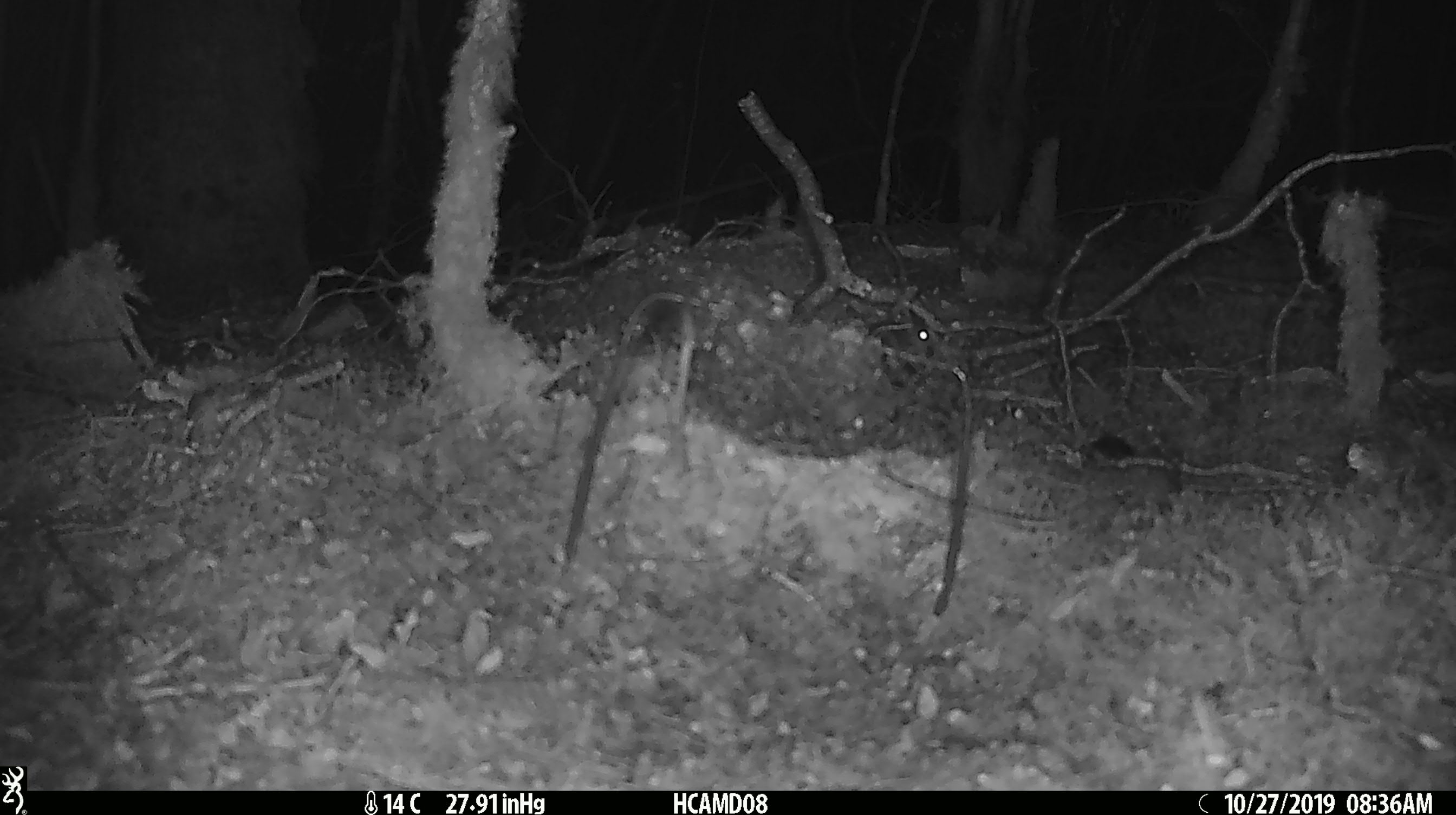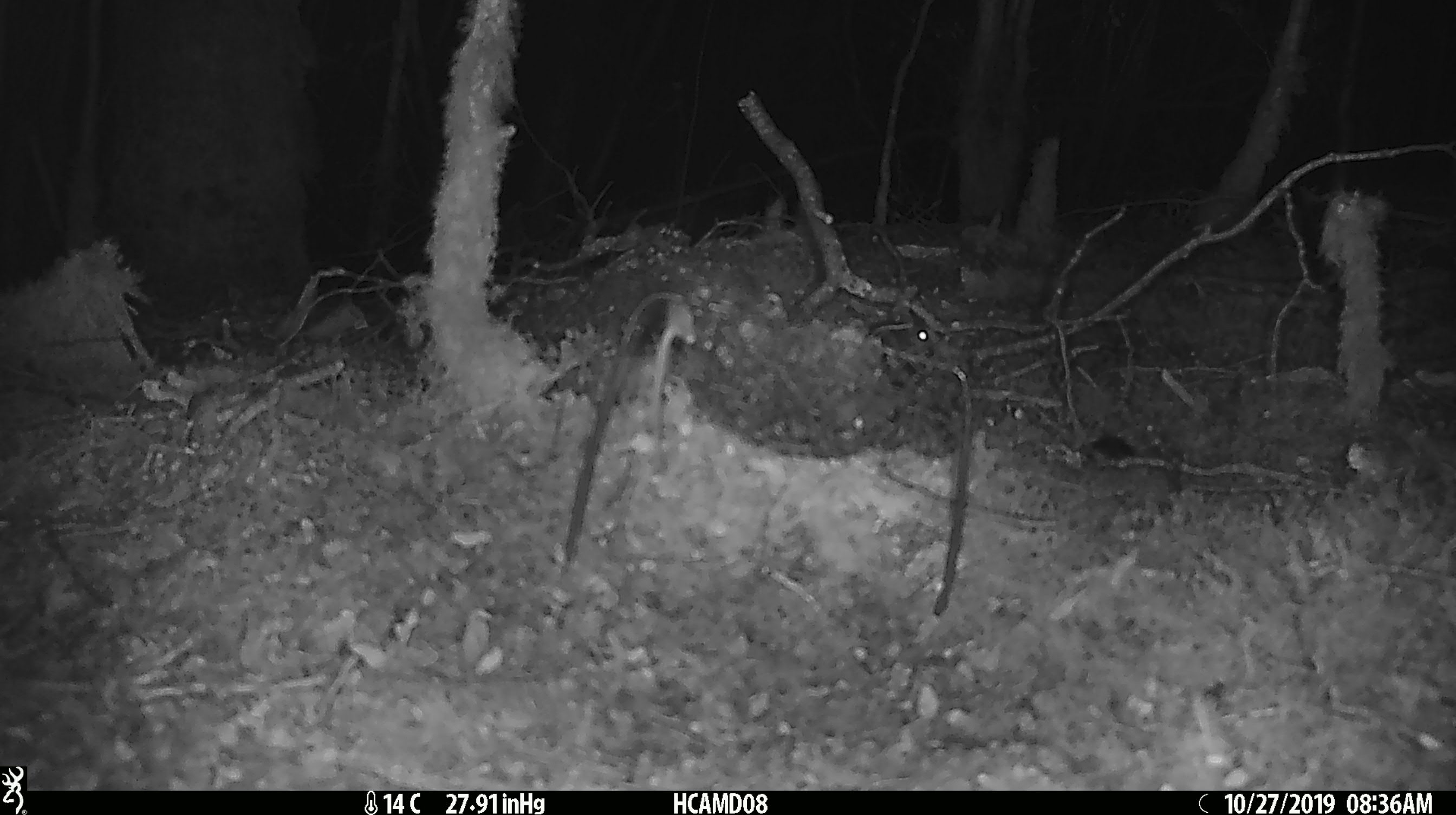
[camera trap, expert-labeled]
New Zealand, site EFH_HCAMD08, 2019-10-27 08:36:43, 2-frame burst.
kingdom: Animalia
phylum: Chordata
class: Mammalia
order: Rodentia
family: Muridae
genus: Mus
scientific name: Mus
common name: mouse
Mouse (Mus).